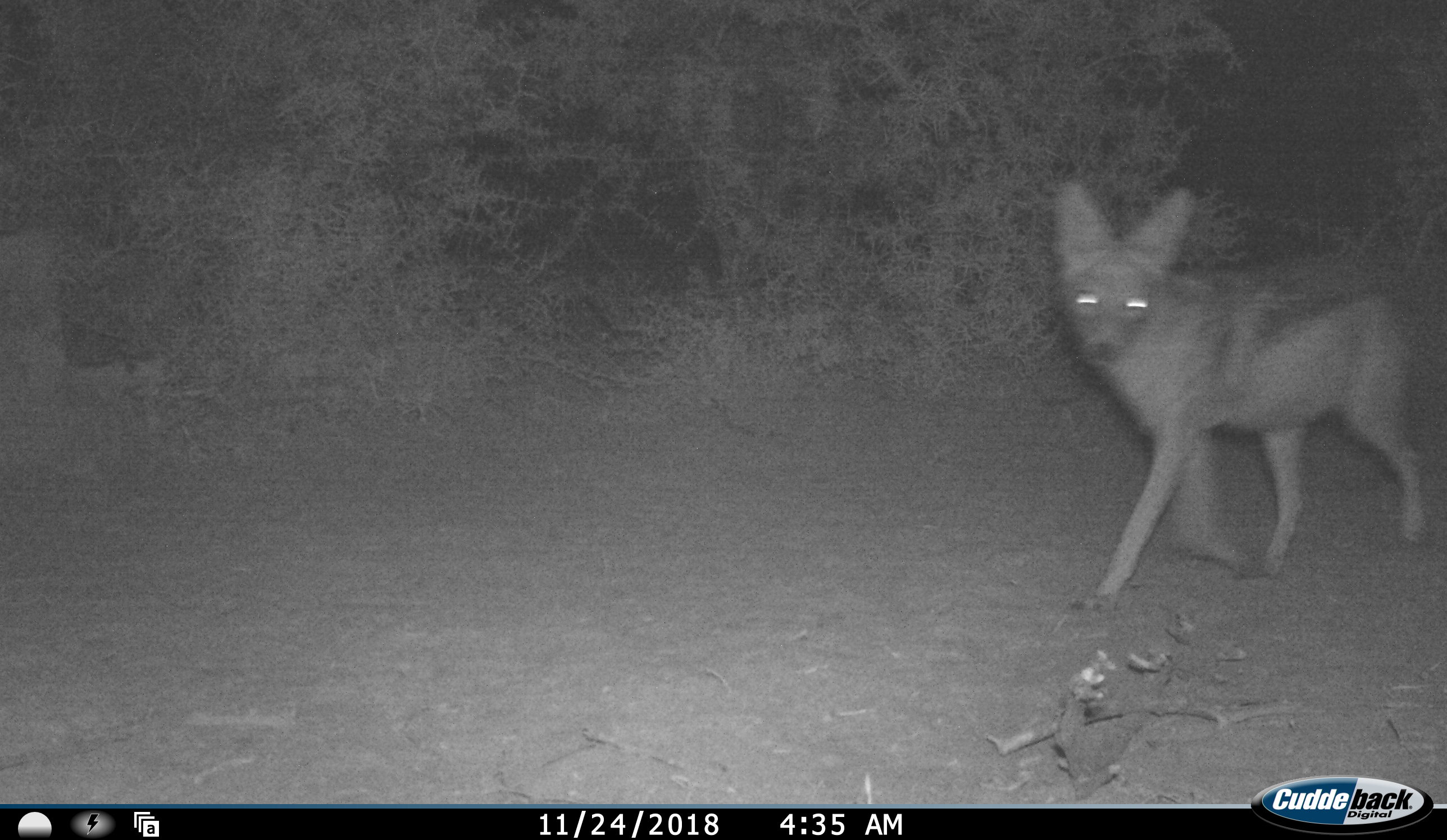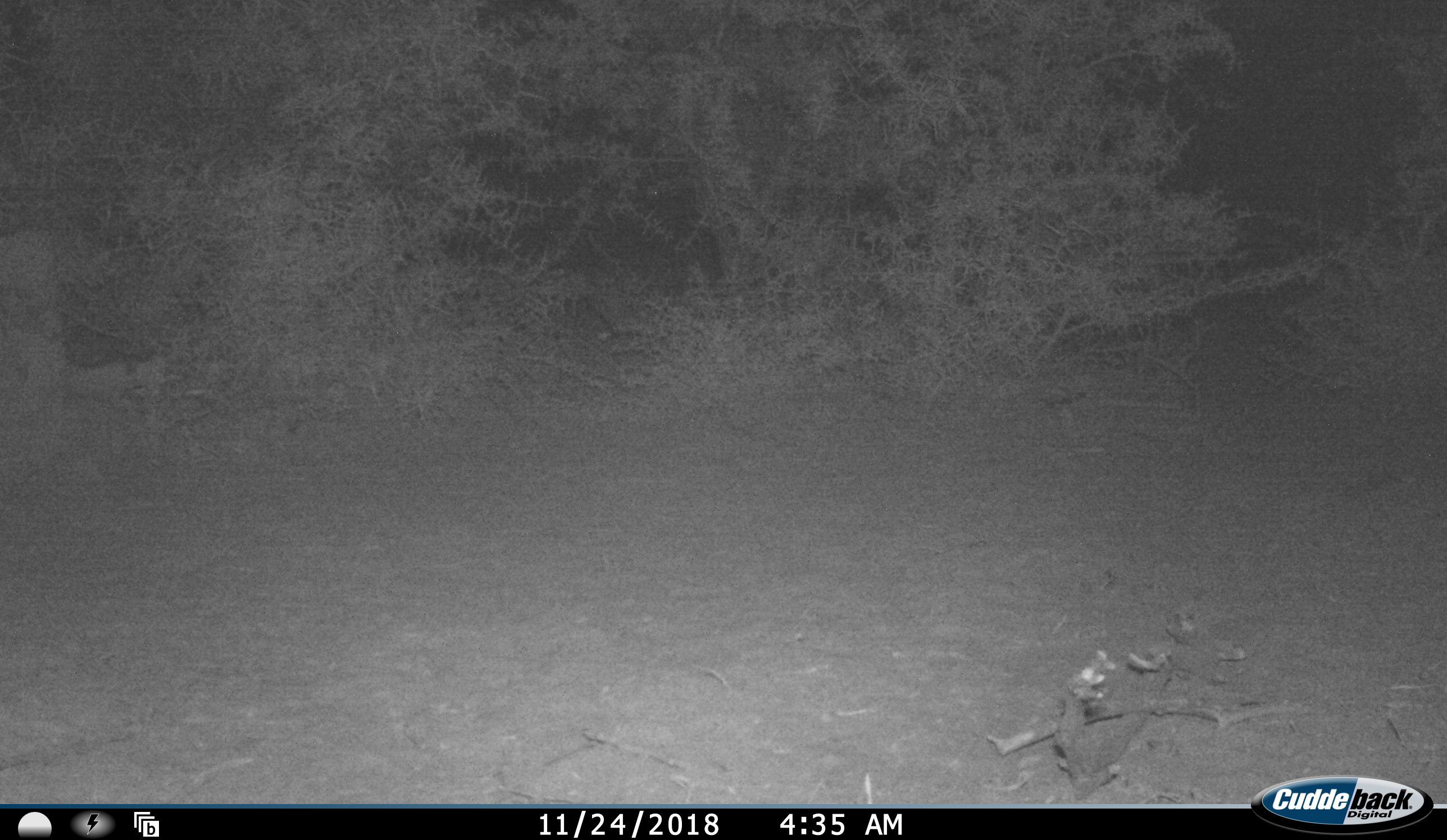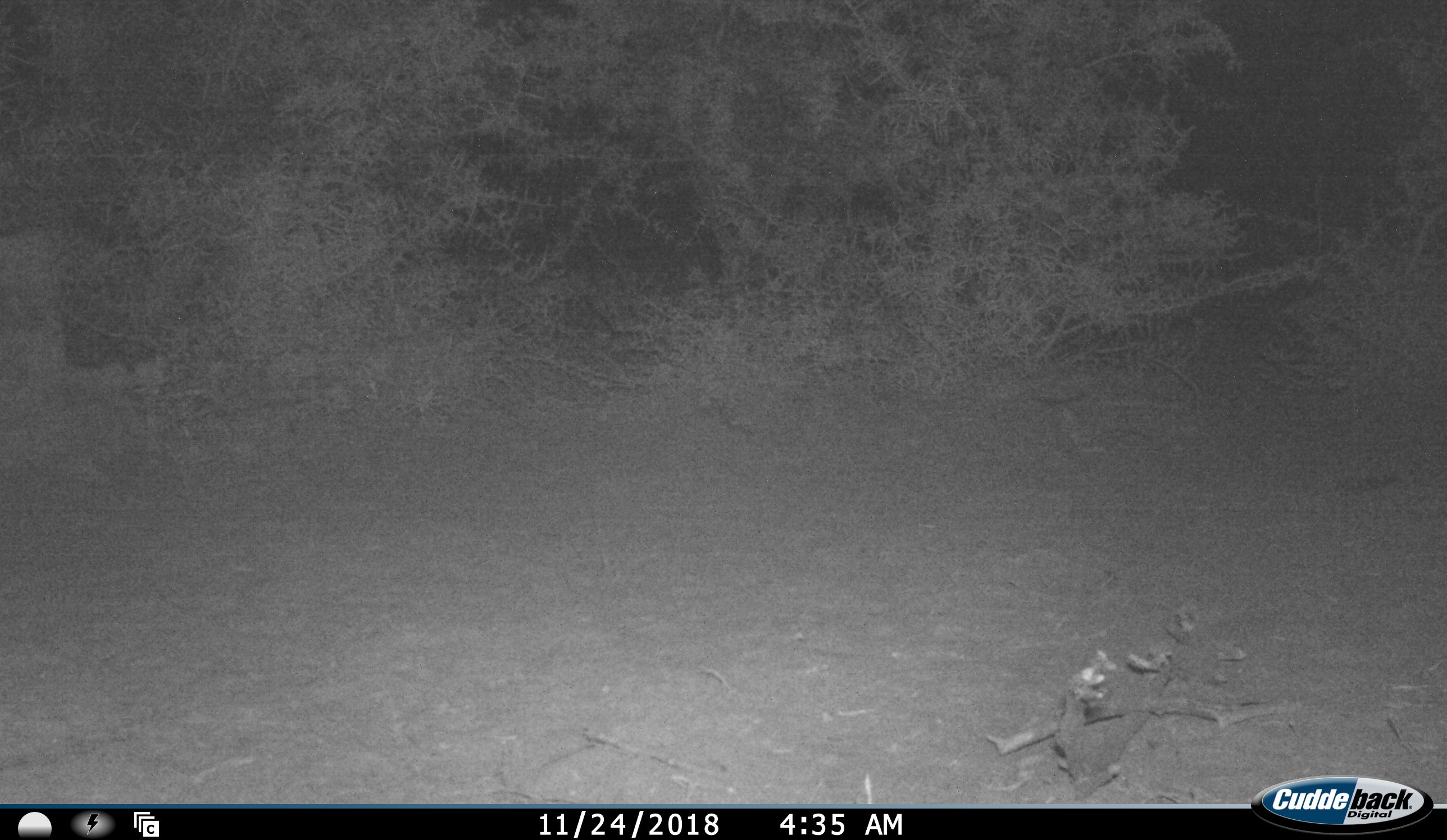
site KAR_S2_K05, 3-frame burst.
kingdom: Animalia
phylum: Chordata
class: Mammalia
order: Carnivora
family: Canidae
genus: Lupulella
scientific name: Lupulella mesomelas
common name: black-backed jackal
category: jackalblackbacked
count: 1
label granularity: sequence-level